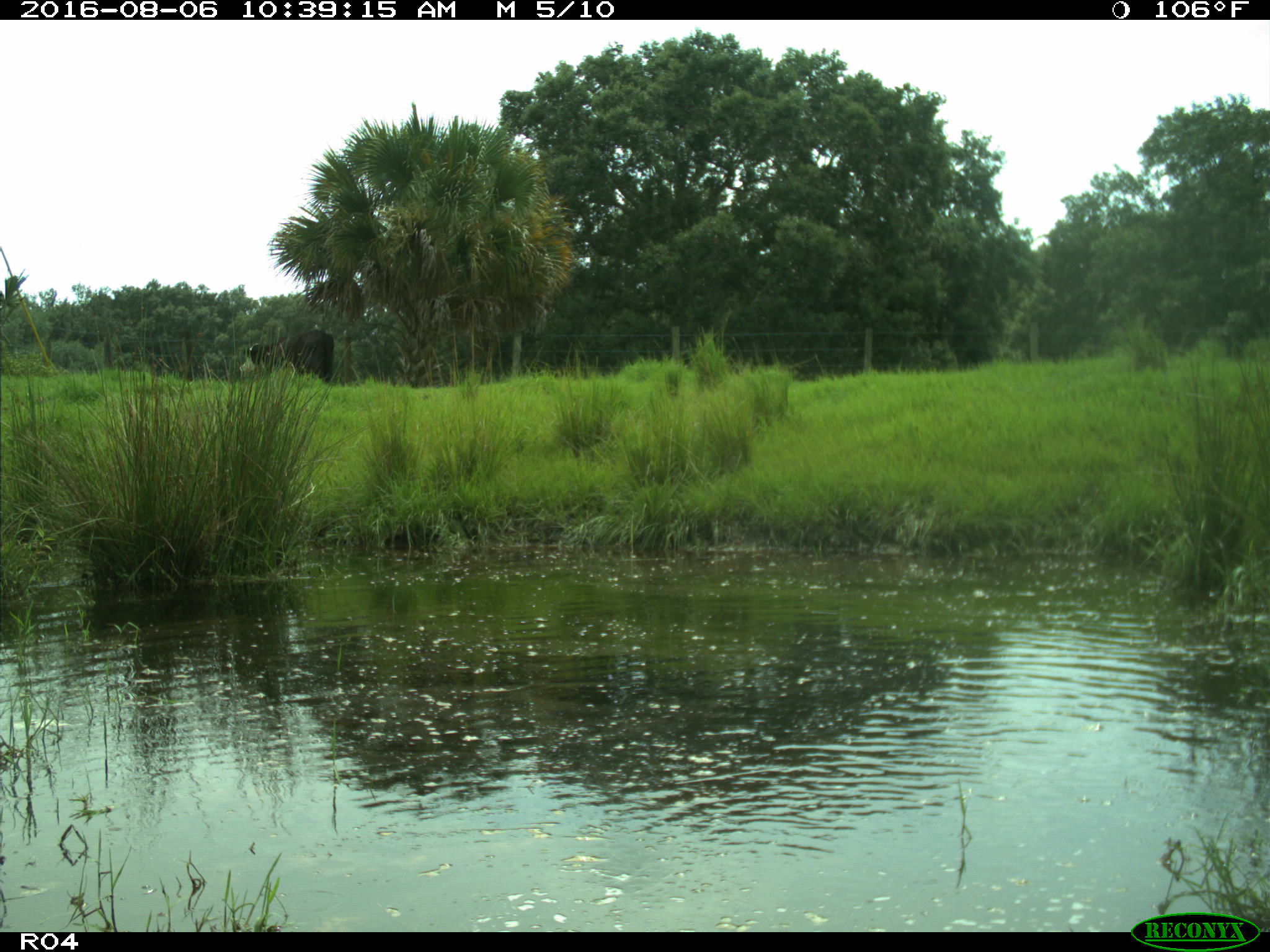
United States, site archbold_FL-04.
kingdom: Animalia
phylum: Chordata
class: Mammalia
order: Artiodactyla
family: Bovidae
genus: Bos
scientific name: Bos taurus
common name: domestic cow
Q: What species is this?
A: Bos taurus (domestic cow).